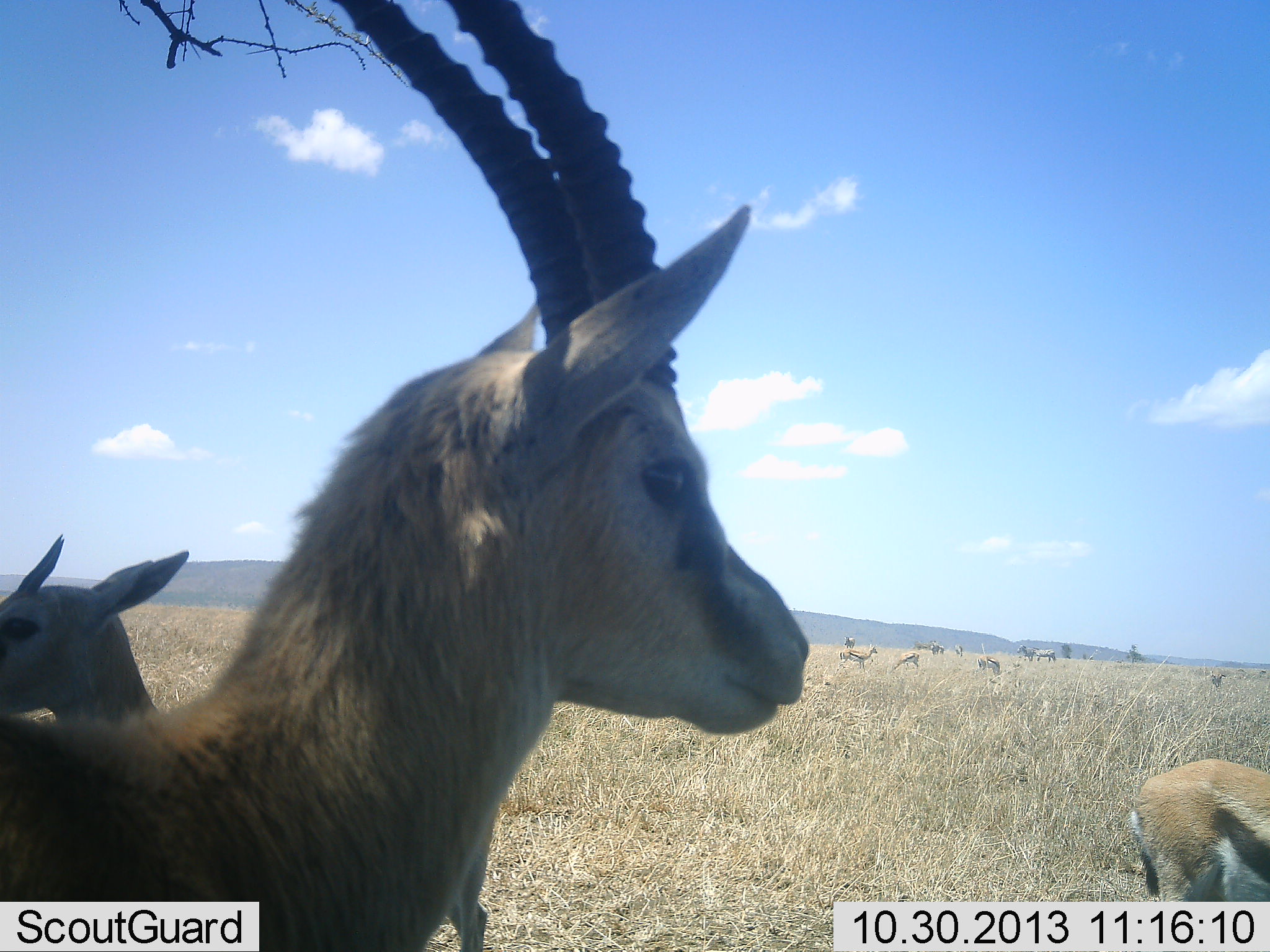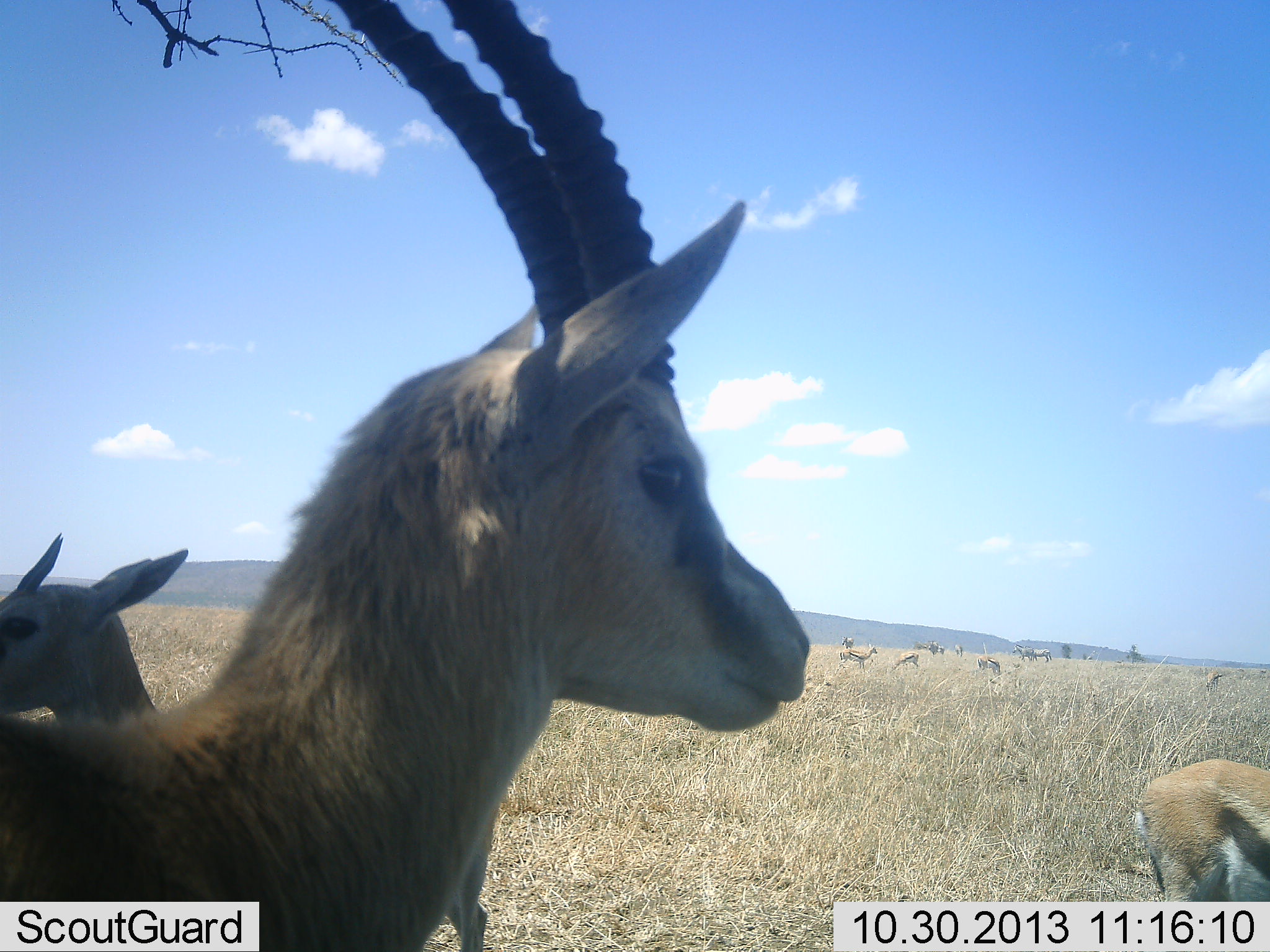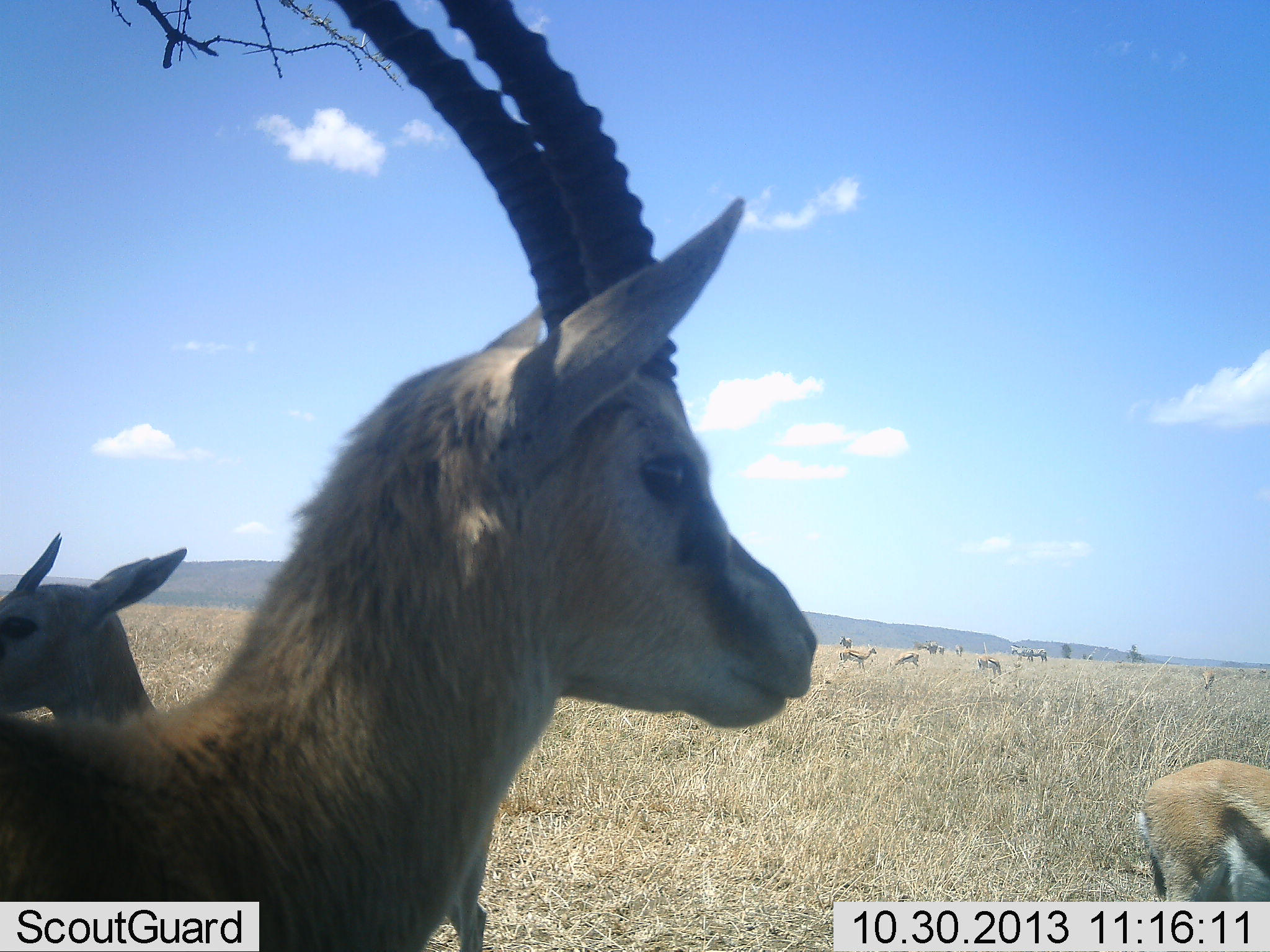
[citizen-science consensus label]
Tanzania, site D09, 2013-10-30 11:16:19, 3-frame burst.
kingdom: Animalia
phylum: Chordata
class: Mammalia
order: Artiodactyla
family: Bovidae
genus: Eudorcas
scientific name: Eudorcas thomsonii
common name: thomson's gazelle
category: gazellethomsons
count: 11-50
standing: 90%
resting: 0%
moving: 10%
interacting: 0%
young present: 0%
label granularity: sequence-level